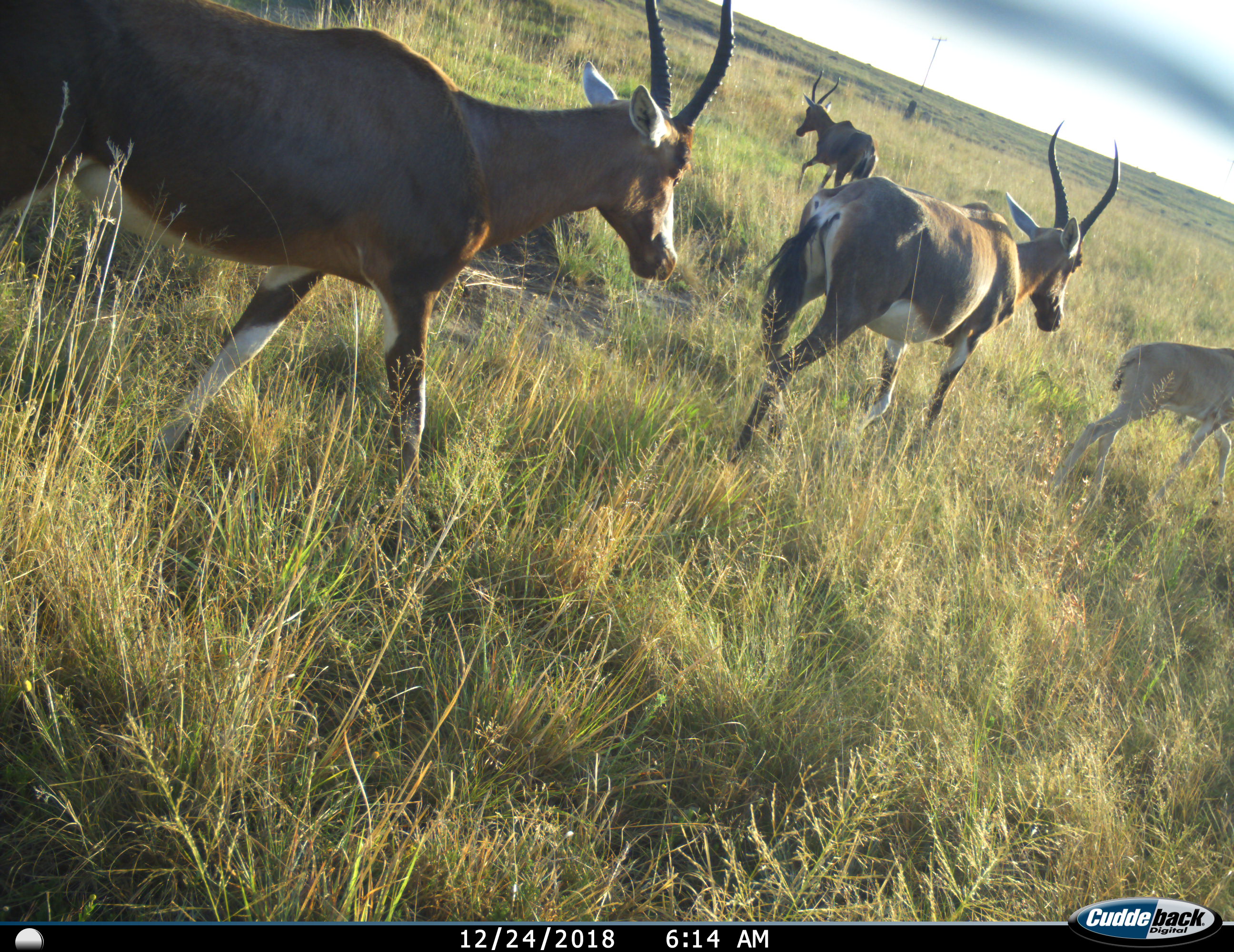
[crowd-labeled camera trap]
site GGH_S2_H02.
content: unidentified animal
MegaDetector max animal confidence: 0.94